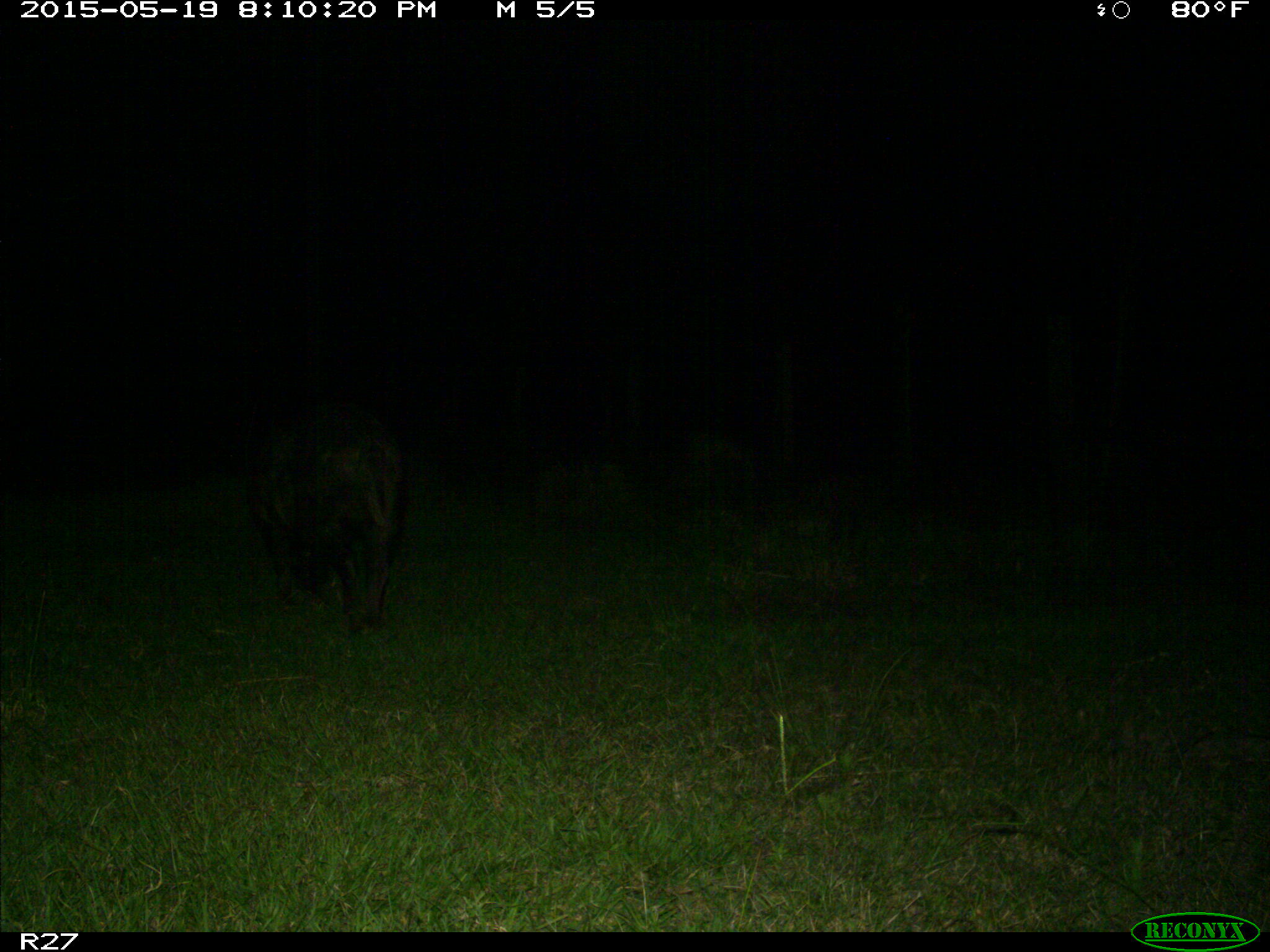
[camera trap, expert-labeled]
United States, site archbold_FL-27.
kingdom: Animalia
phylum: Chordata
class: Mammalia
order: Artiodactyla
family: Suidae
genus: Sus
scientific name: Sus scrofa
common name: wild boar